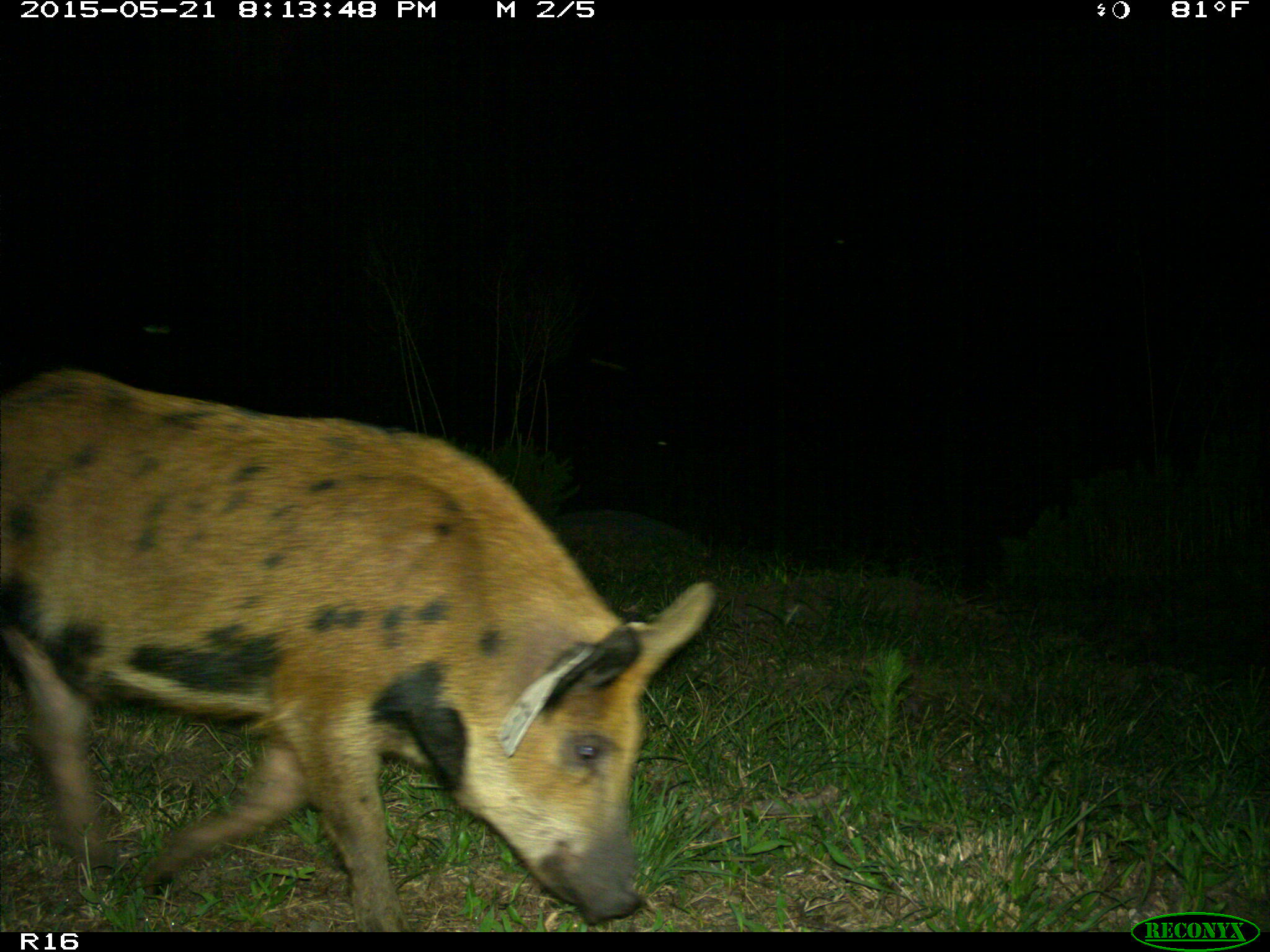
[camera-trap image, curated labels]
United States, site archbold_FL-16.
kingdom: Animalia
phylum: Chordata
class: Mammalia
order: Artiodactyla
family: Suidae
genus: Sus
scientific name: Sus scrofa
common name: wild boar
Sus scrofa (wild boar).